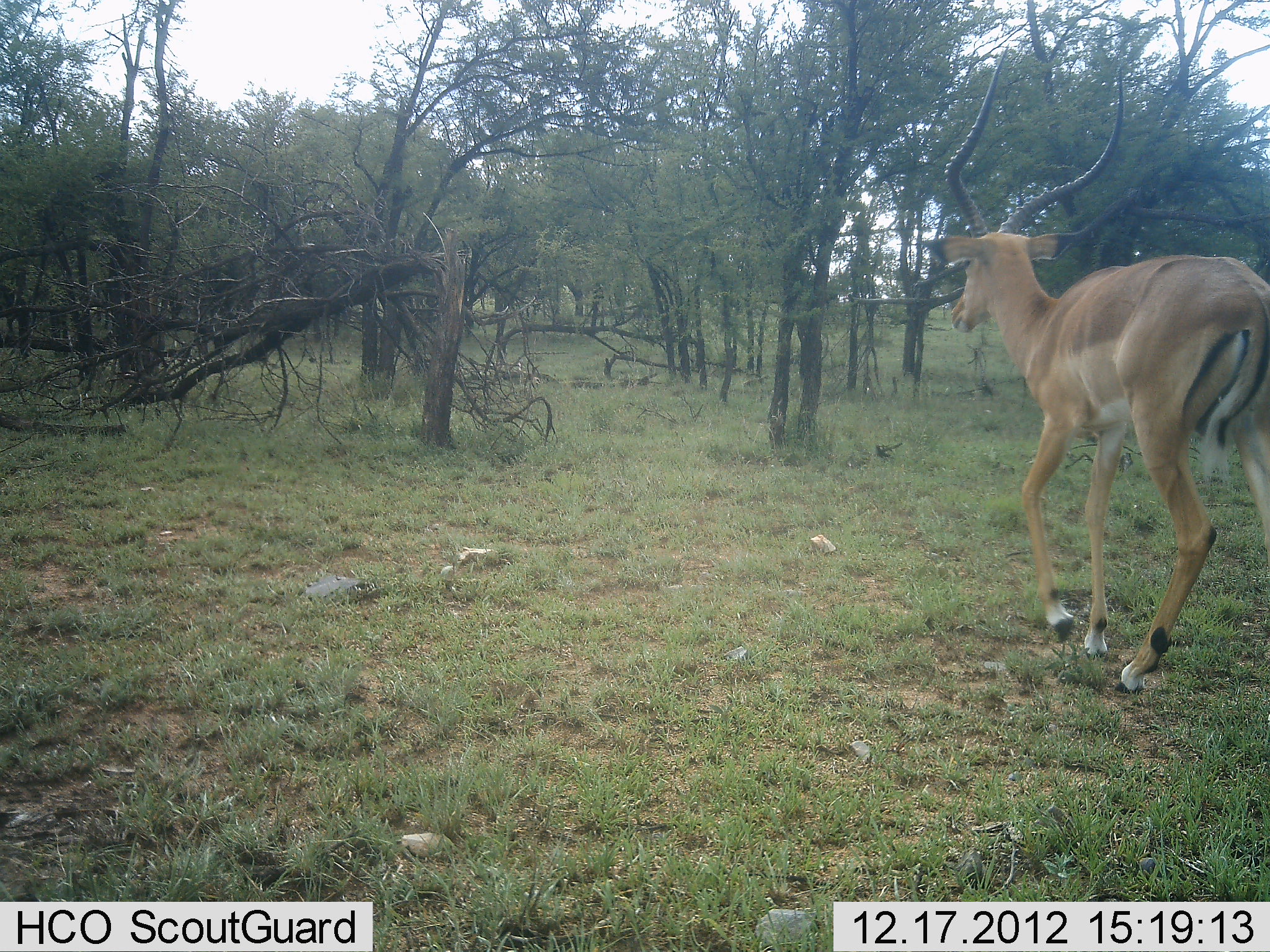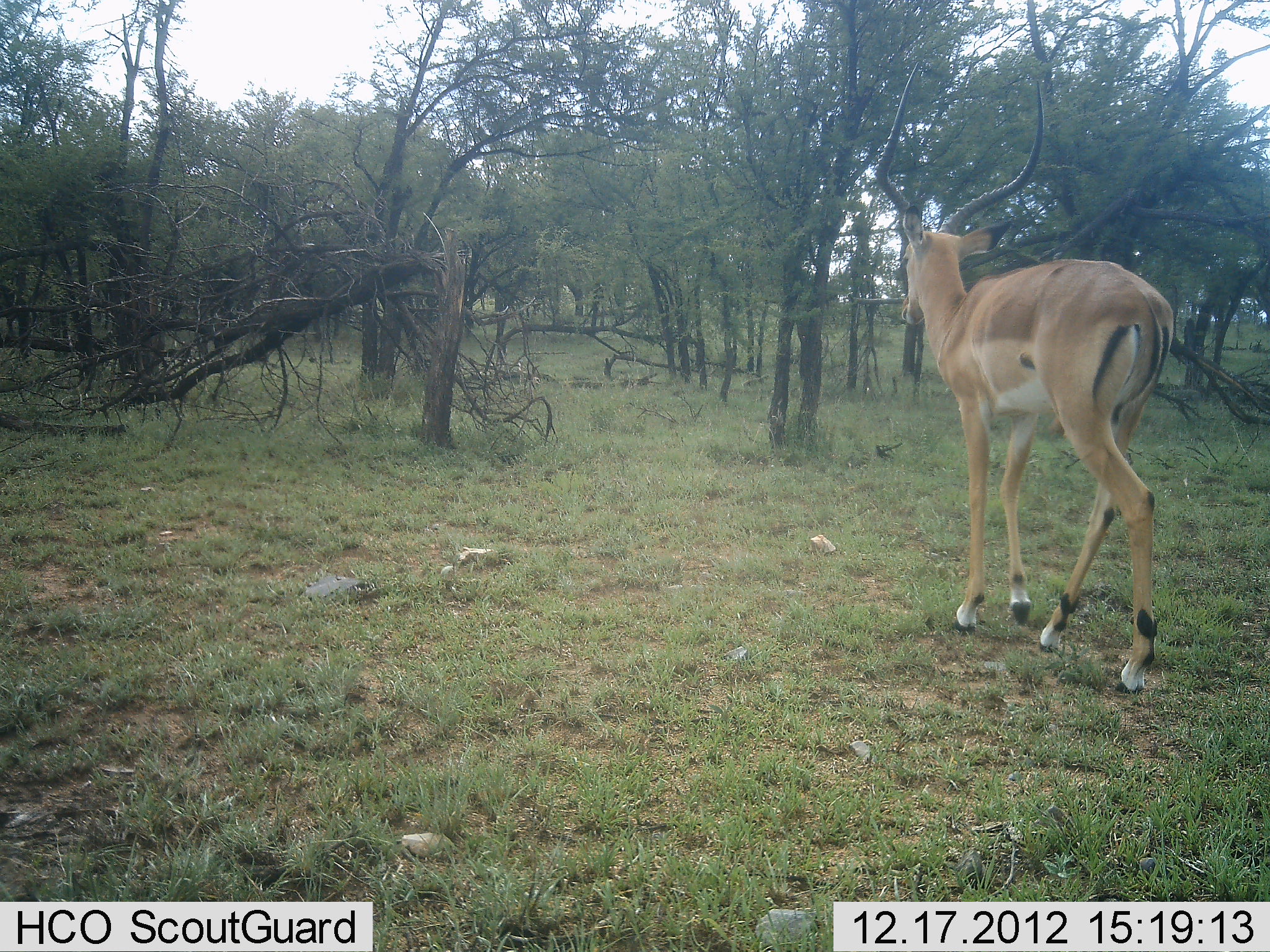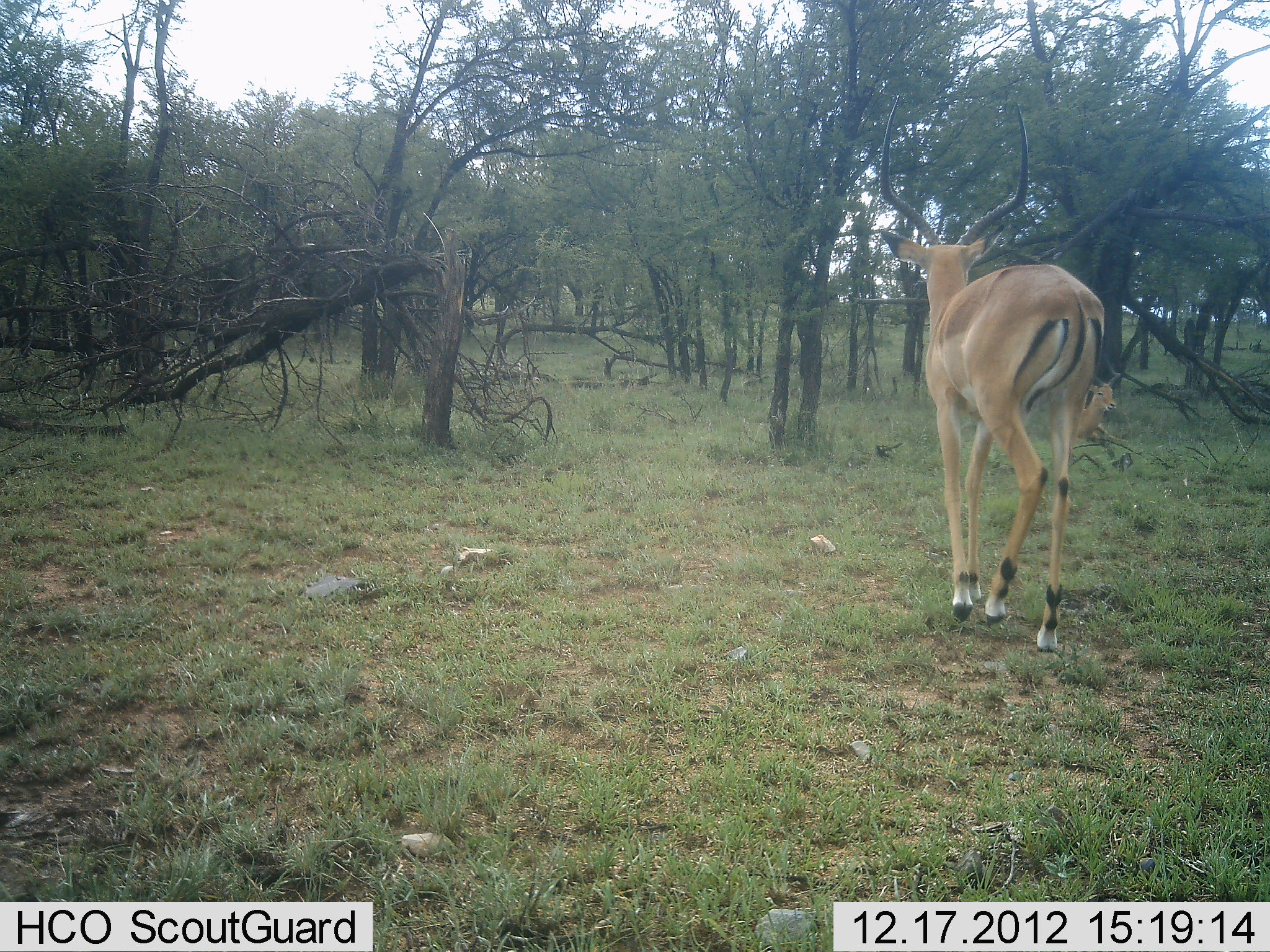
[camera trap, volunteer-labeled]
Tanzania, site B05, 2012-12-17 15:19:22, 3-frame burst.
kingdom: Animalia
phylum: Chordata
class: Mammalia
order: Artiodactyla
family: Bovidae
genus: Aepyceros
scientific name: Aepyceros melampus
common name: impala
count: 1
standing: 8%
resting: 0%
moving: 92%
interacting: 0%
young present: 0%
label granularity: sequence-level